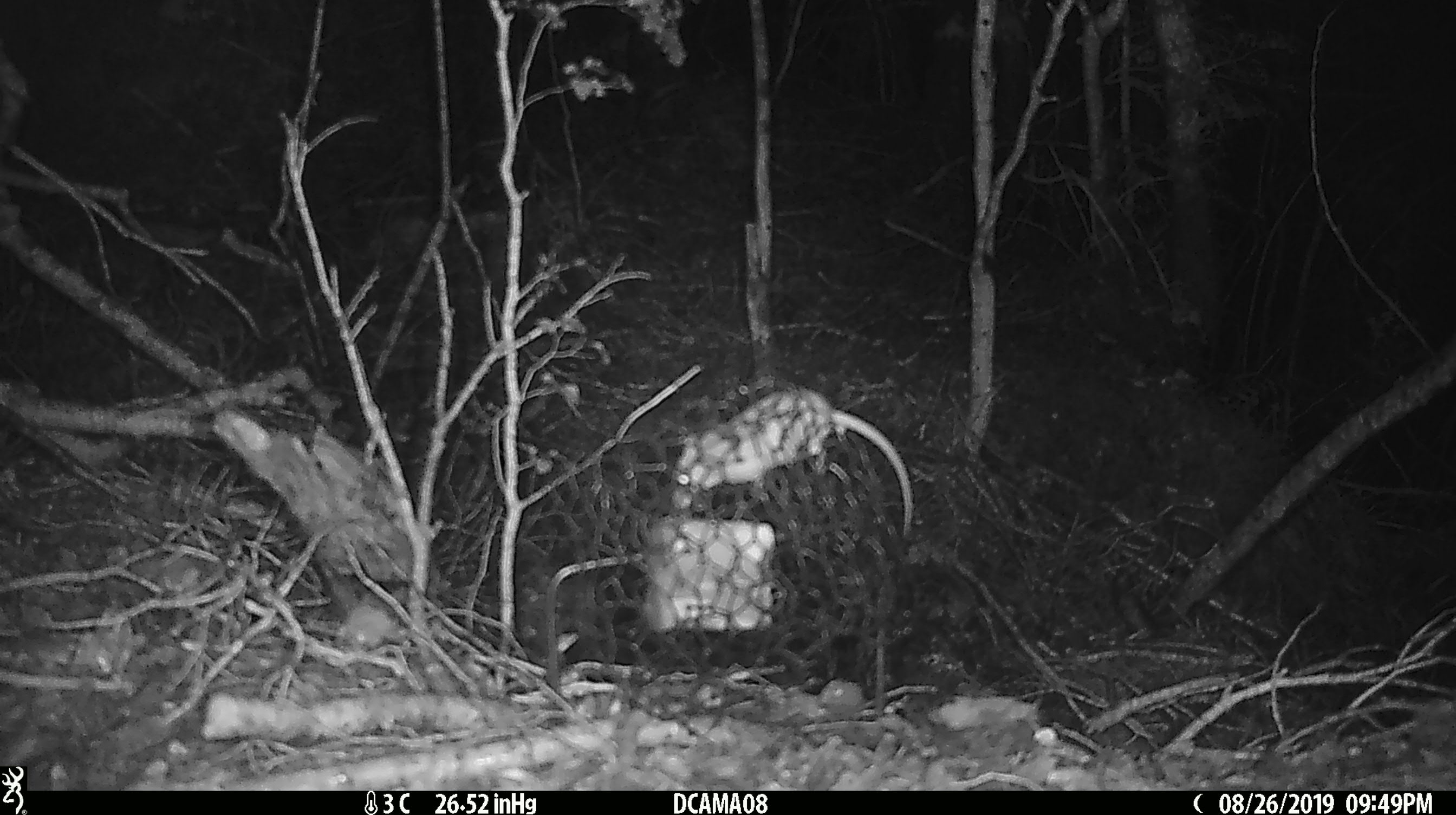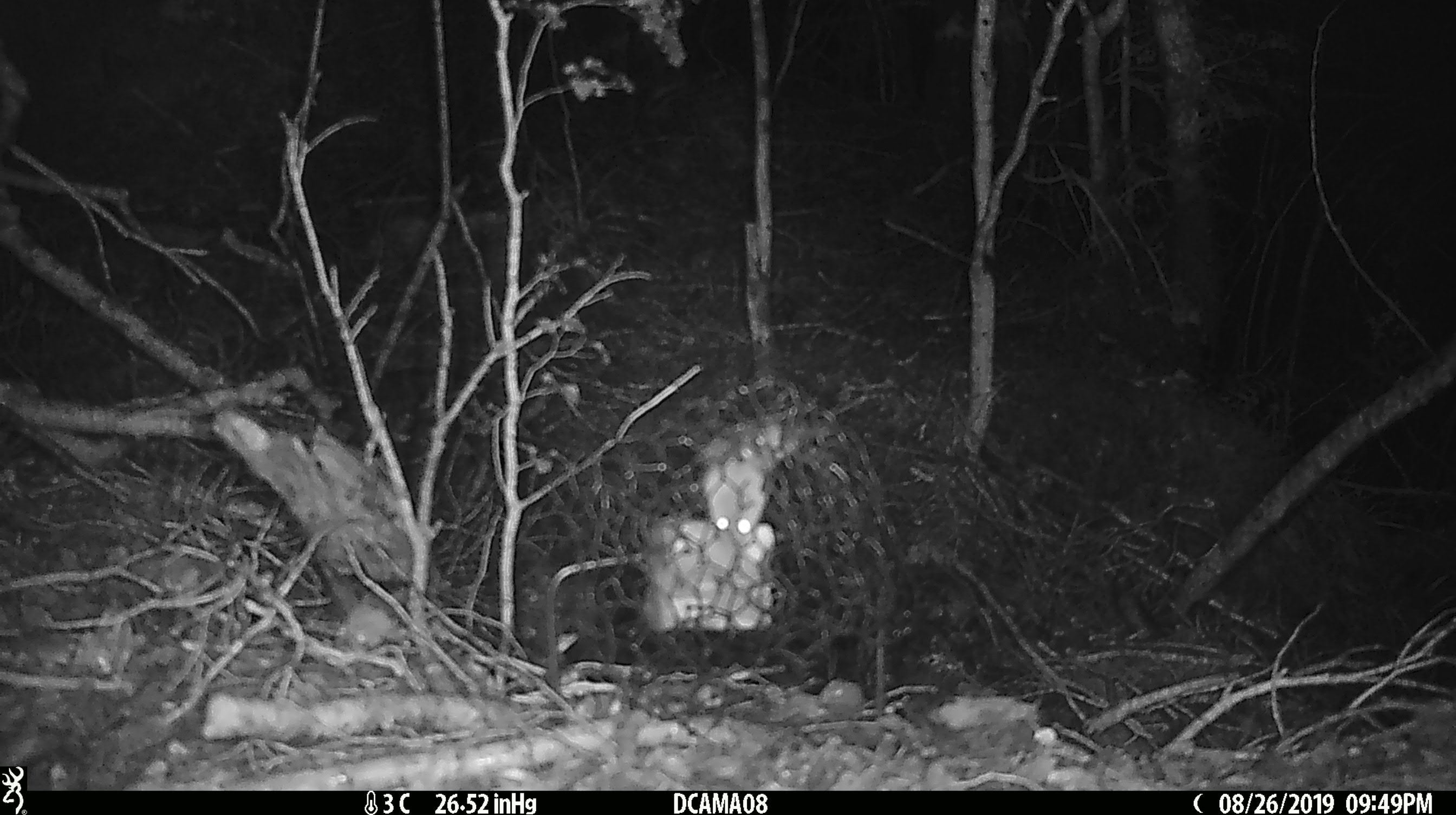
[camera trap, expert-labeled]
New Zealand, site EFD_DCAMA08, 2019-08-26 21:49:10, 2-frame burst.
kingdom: Animalia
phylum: Chordata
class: Mammalia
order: Rodentia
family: Muridae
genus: Mus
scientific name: Mus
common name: mouse